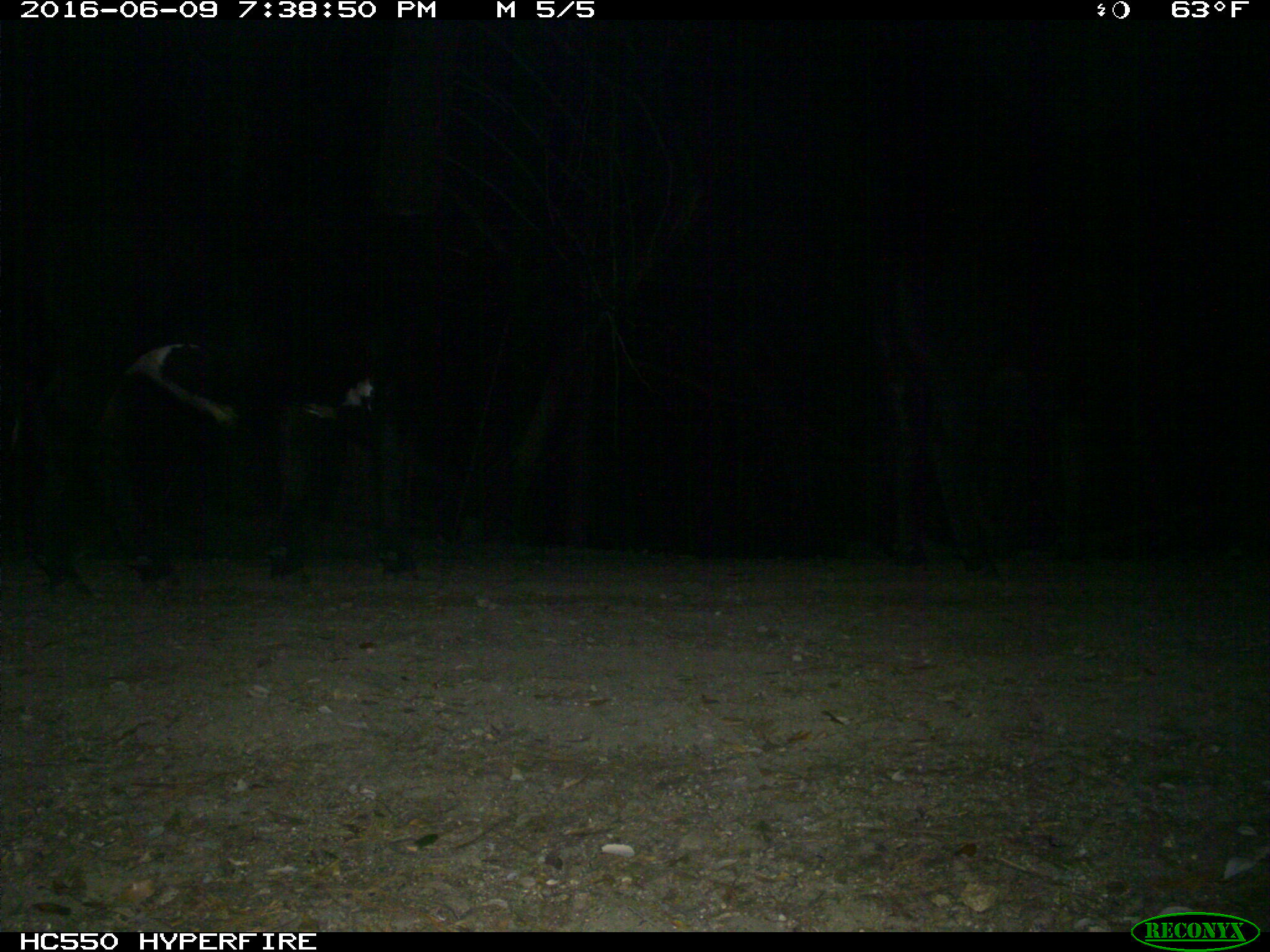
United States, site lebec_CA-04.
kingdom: Animalia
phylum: Chordata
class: Mammalia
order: Artiodactyla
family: Bovidae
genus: Bos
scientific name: Bos taurus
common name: domestic cow